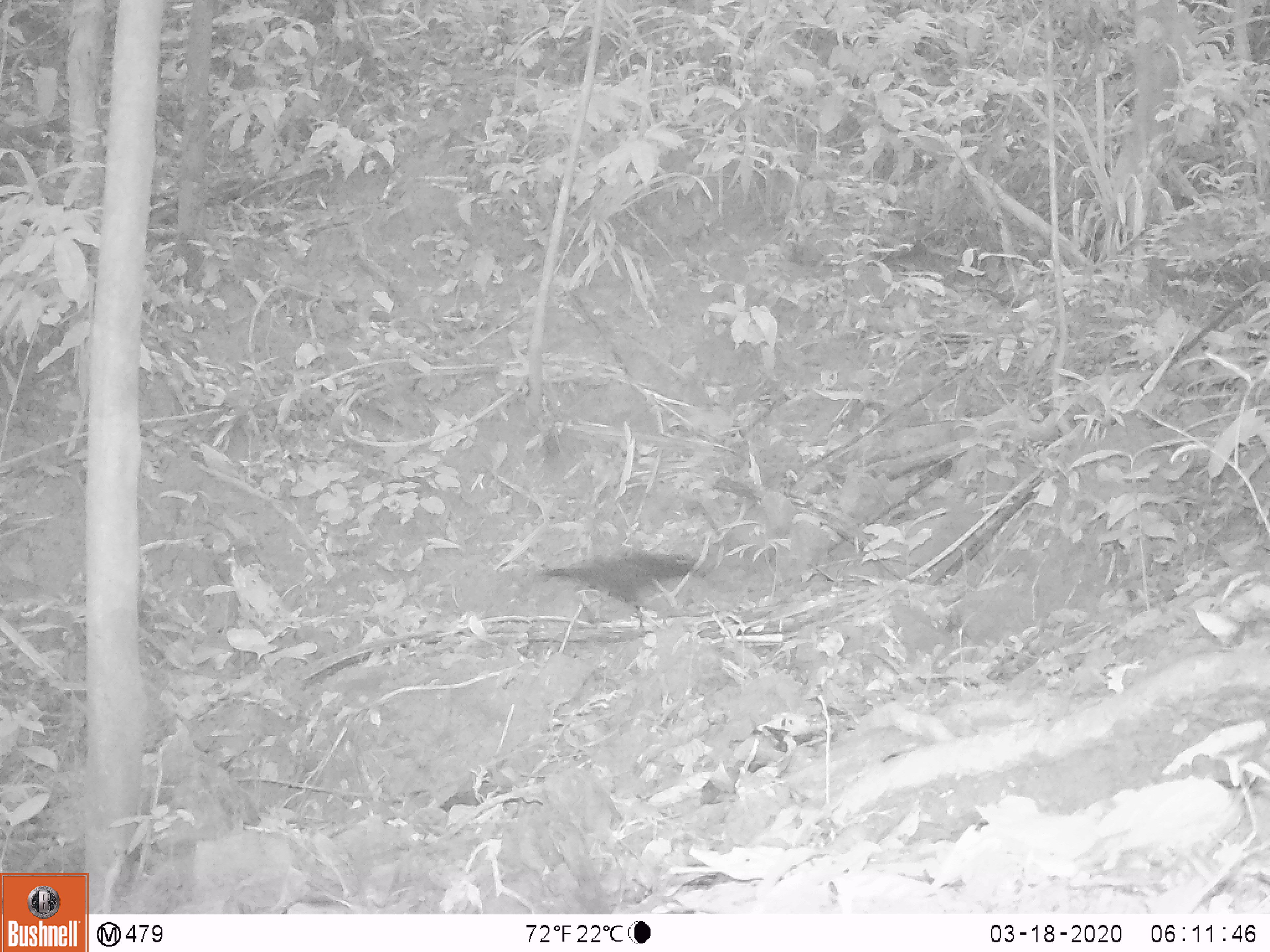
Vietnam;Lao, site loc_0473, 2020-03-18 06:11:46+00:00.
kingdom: Animalia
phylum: Chordata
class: Aves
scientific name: Aves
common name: bird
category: unidentified bird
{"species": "unidentified bird (bird) (Aves)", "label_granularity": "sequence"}